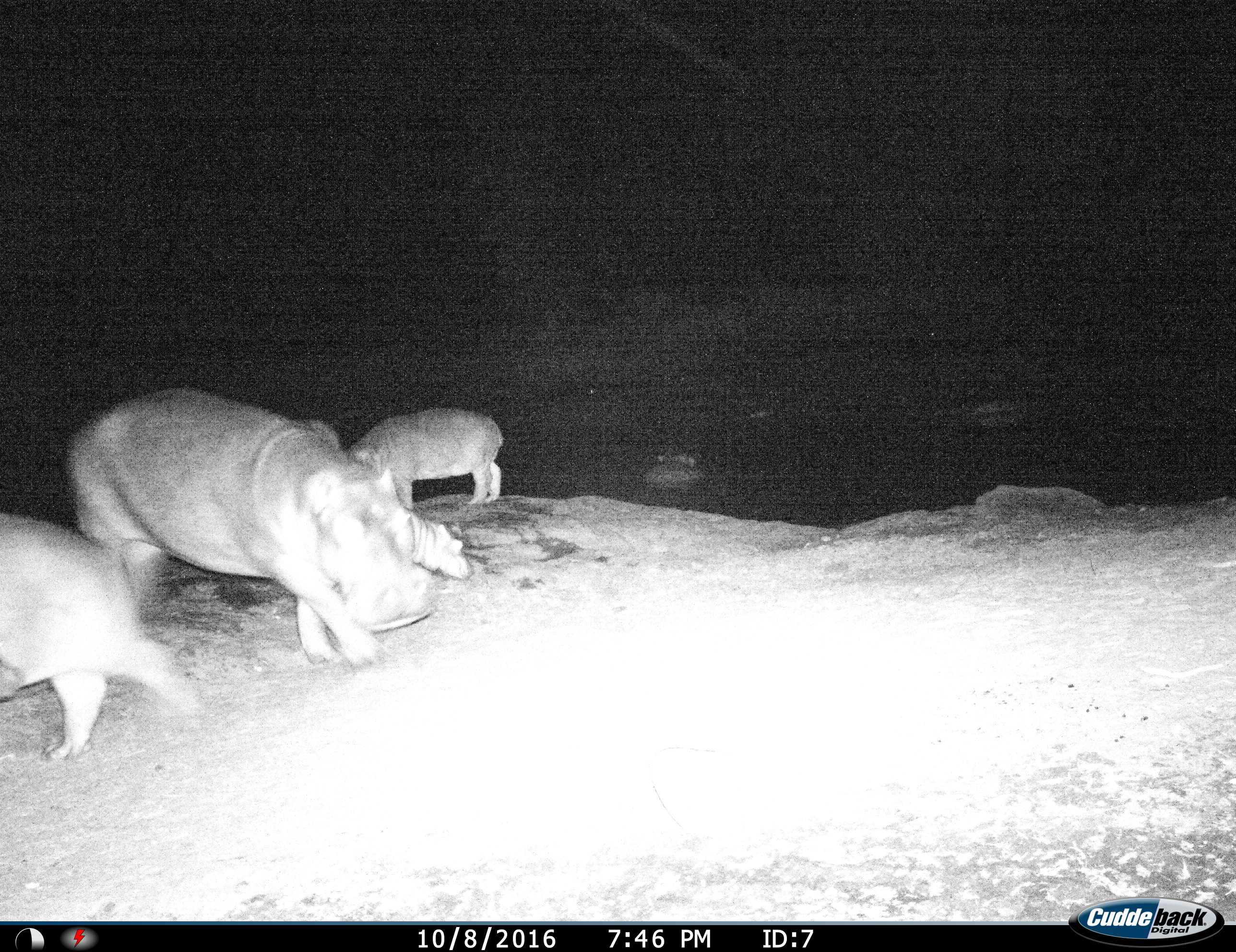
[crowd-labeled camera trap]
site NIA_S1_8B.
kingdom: Animalia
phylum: Chordata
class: Mammalia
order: Artiodactyla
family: Hippopotamidae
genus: Hippopotamus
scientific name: Hippopotamus amphibius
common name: hippopotamus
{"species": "hippopotamus (Hippopotamus amphibius)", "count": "4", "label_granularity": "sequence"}